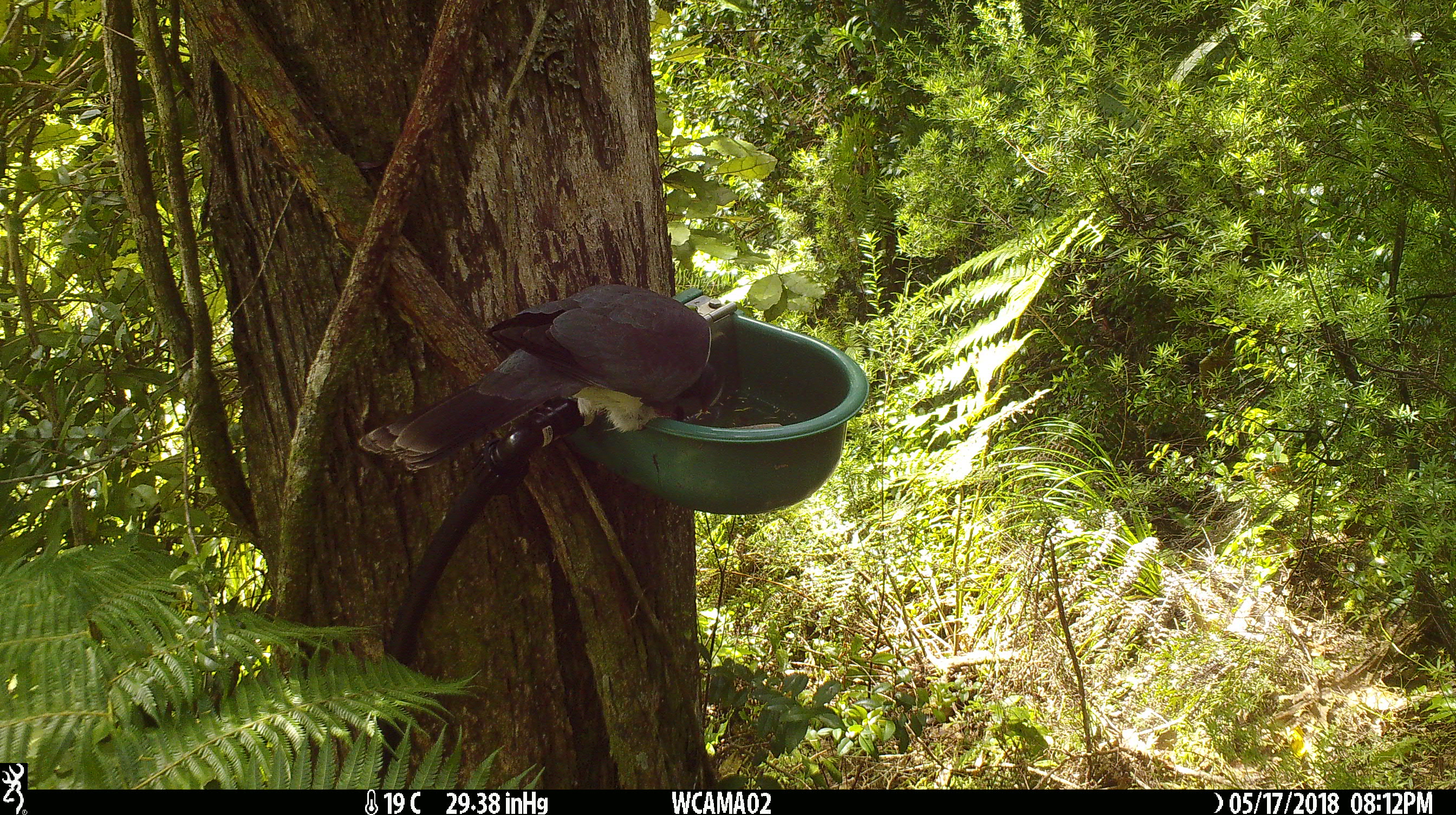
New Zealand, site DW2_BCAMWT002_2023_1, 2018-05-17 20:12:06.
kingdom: Animalia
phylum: Chordata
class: Aves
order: Columbiformes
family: Columbidae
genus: Hemiphaga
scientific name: Hemiphaga novaeseelandiae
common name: new zealand pigeon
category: kereru